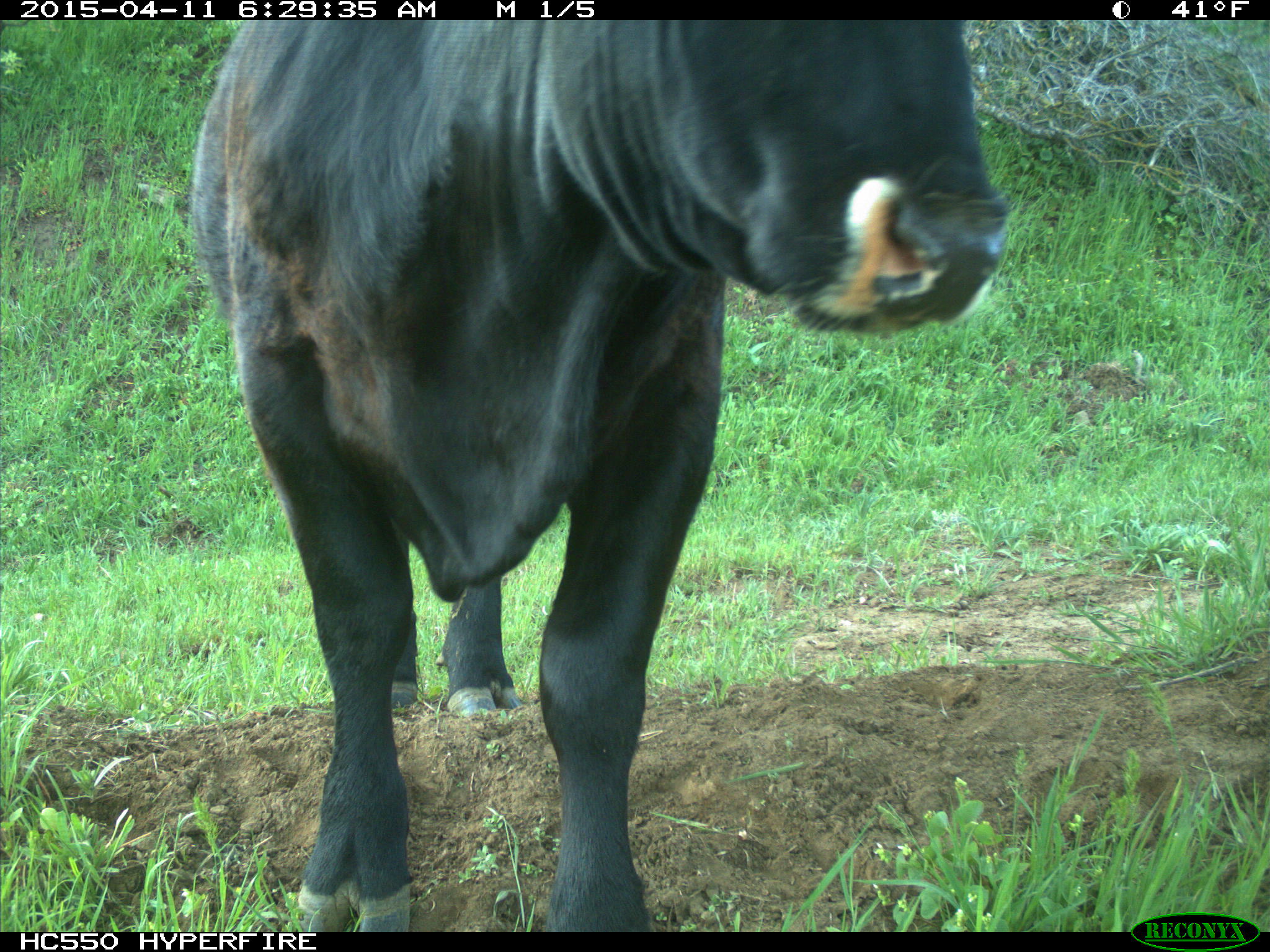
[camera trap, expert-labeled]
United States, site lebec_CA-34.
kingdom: Animalia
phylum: Chordata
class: Mammalia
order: Artiodactyla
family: Bovidae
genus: Bos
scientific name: Bos taurus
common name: domestic cow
Bos taurus (domestic cow).